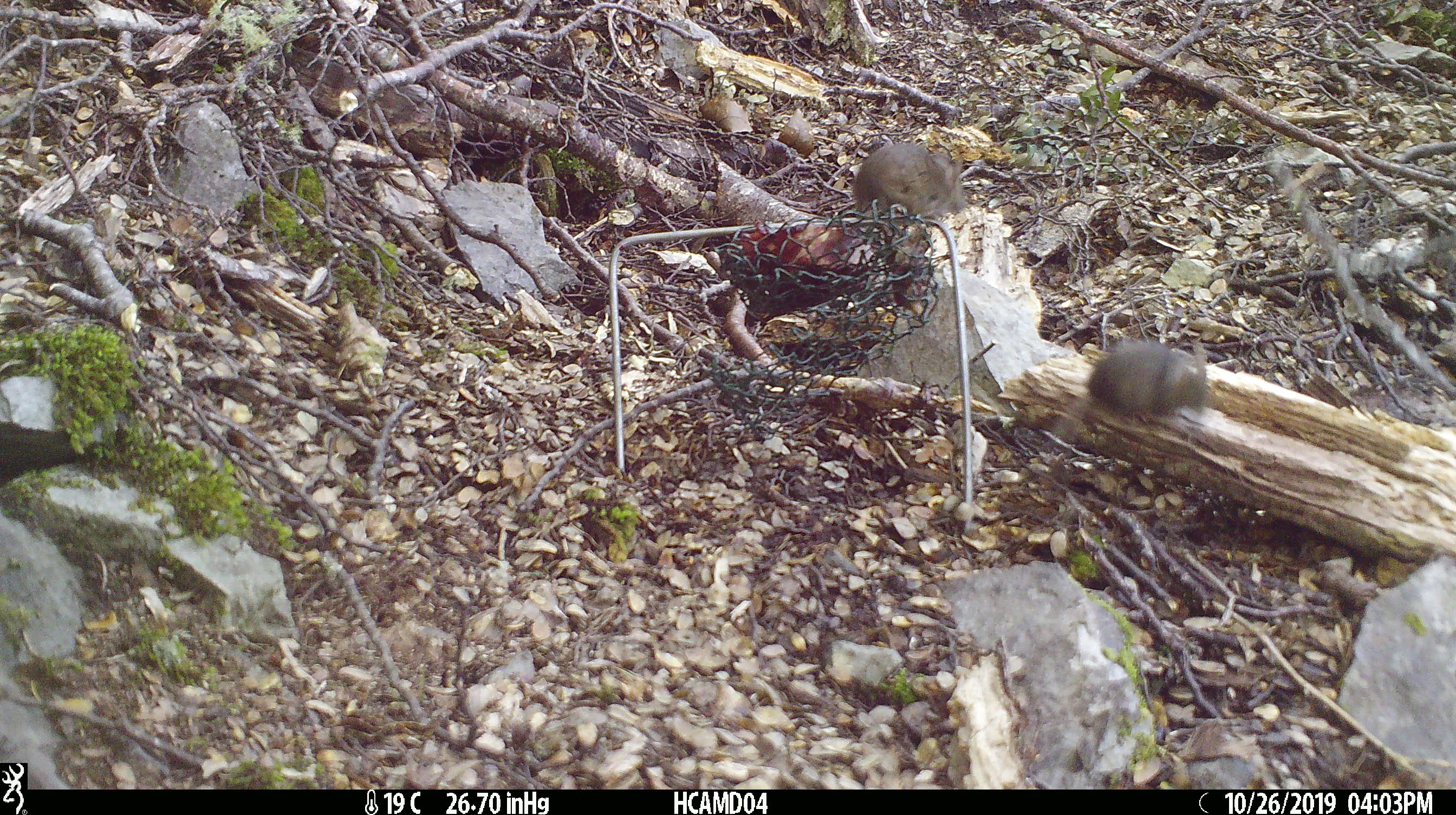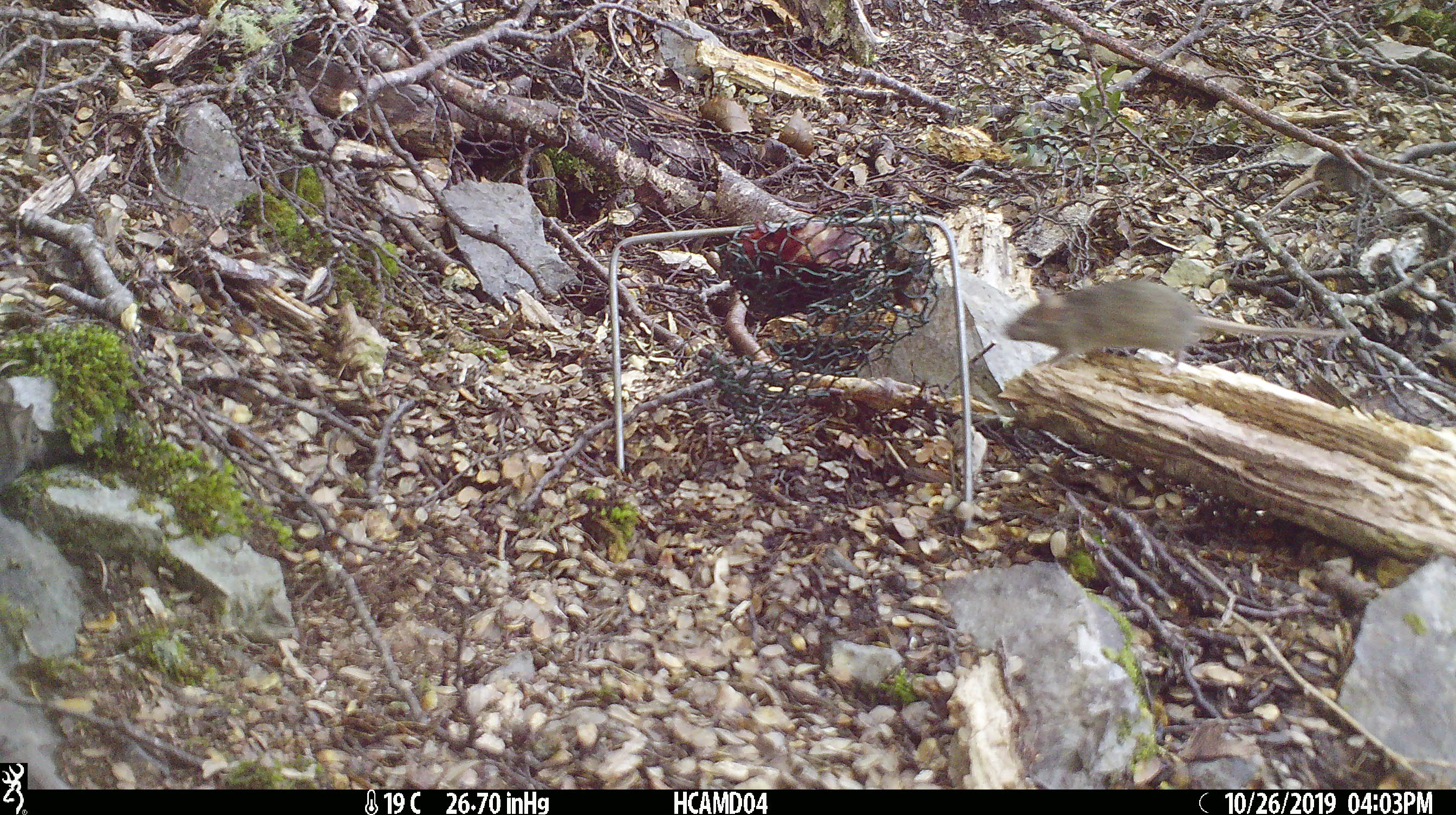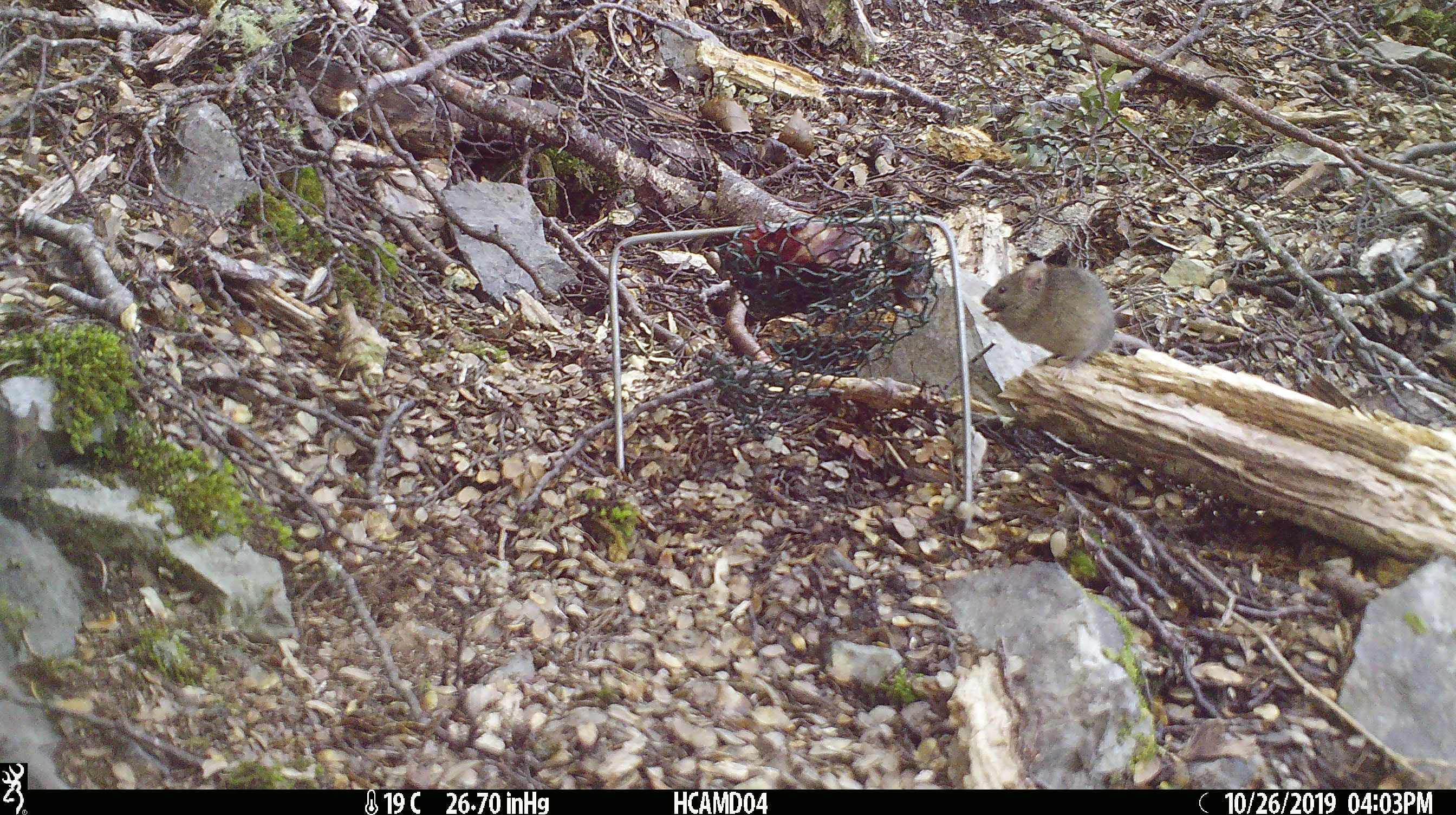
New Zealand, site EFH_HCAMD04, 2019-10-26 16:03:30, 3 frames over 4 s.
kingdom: Animalia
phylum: Chordata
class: Mammalia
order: Rodentia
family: Muridae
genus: Mus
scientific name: Mus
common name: mouse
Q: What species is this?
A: Mouse (Mus).